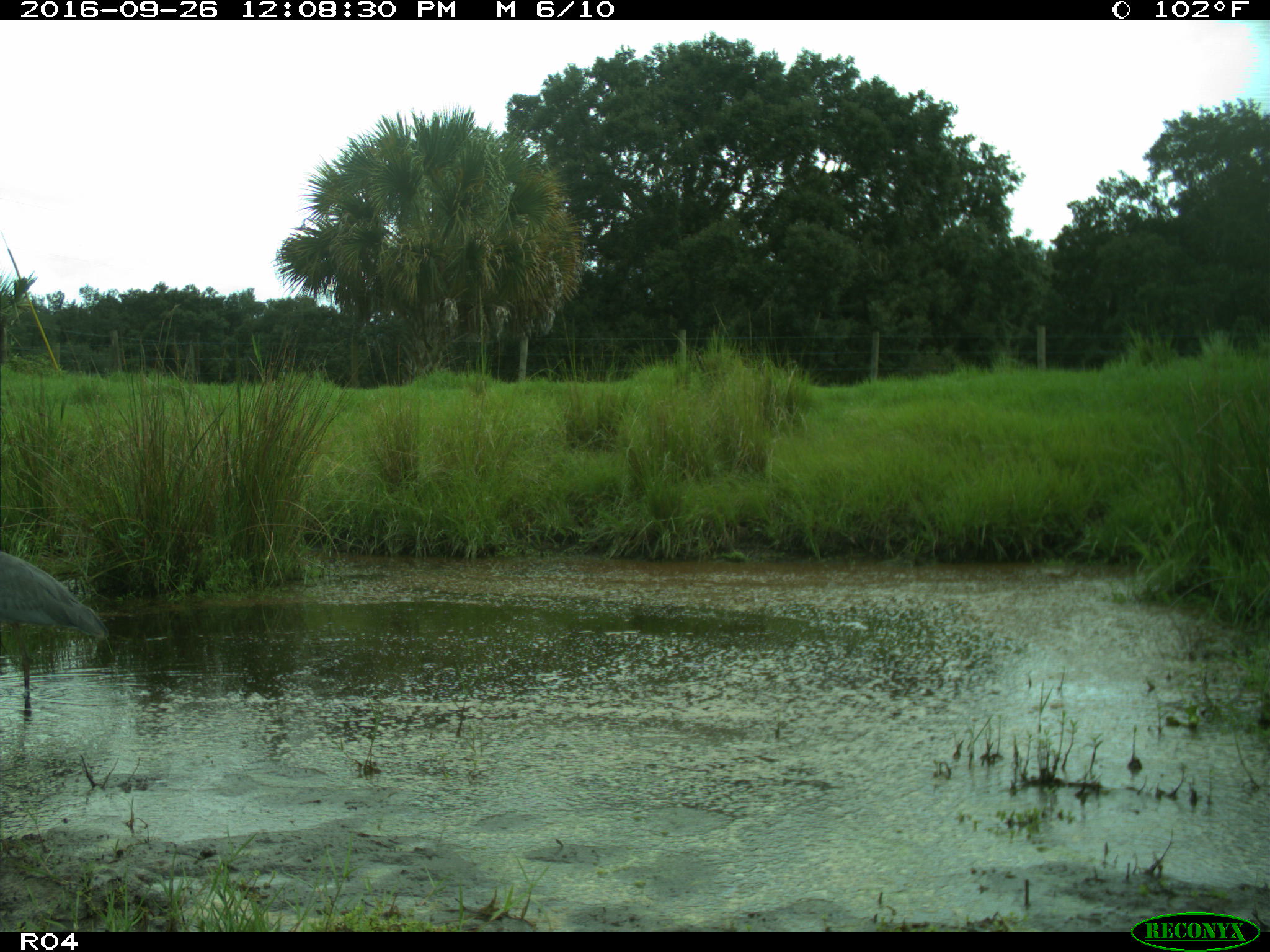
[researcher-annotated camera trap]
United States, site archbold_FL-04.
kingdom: Animalia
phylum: Chordata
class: Aves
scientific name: Aves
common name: birds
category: unidentified bird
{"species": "unidentified bird (birds) (Aves)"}